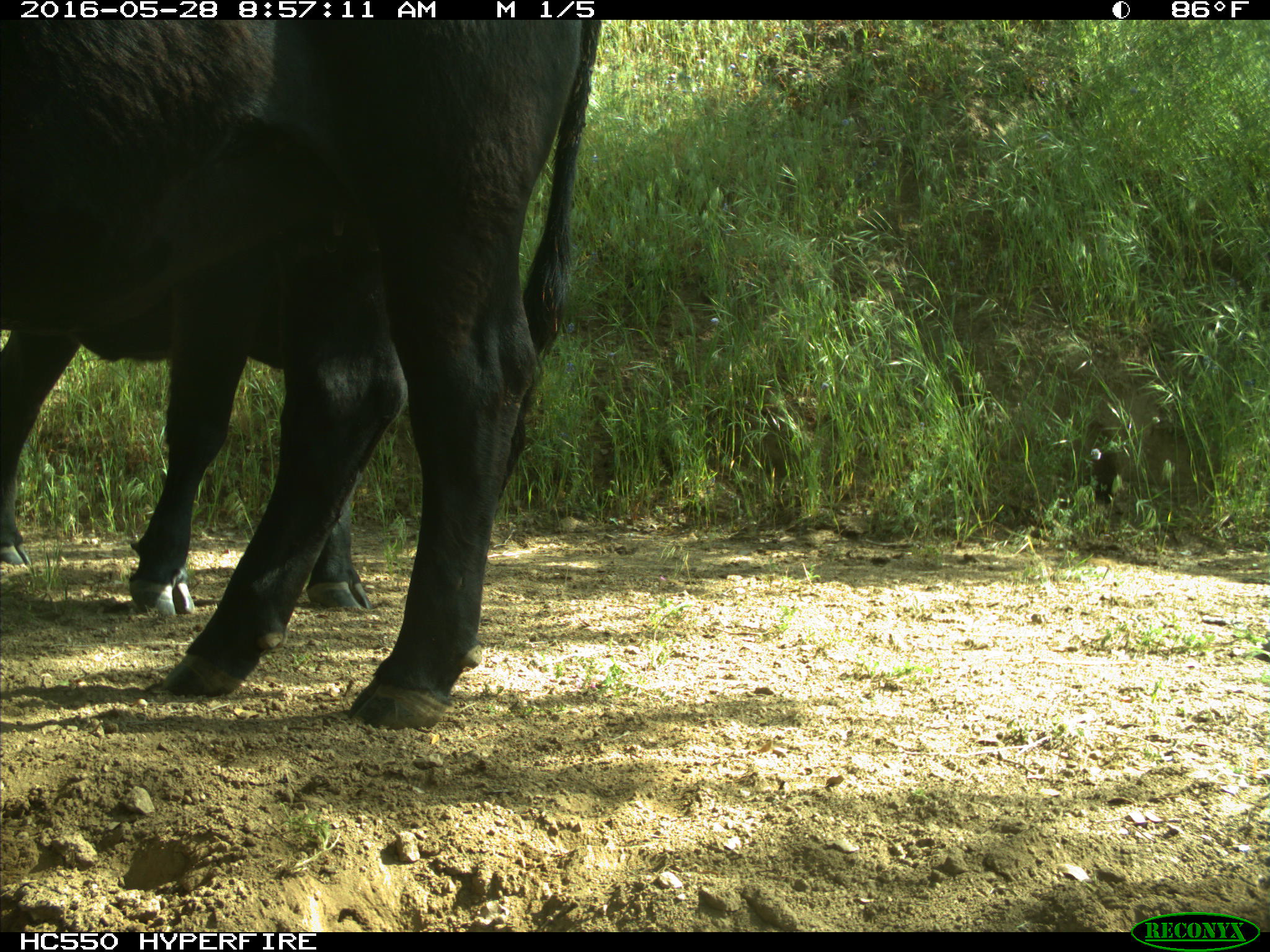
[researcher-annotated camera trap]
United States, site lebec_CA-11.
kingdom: Animalia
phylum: Chordata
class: Mammalia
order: Artiodactyla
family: Bovidae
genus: Bos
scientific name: Bos taurus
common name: domestic cow